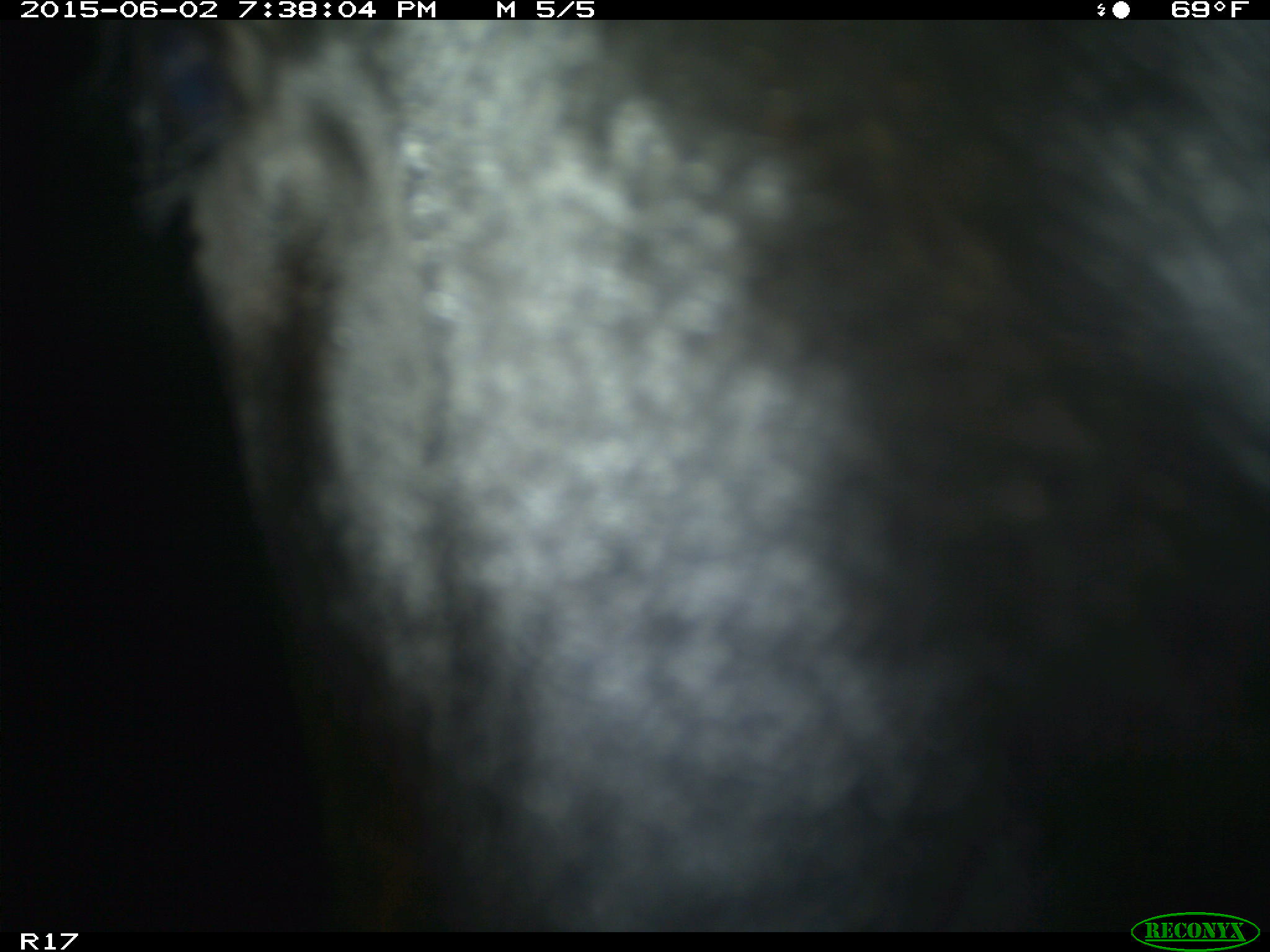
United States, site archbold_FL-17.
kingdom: Animalia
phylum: Chordata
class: Mammalia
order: Artiodactyla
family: Bovidae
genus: Bos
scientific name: Bos taurus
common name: domestic cow